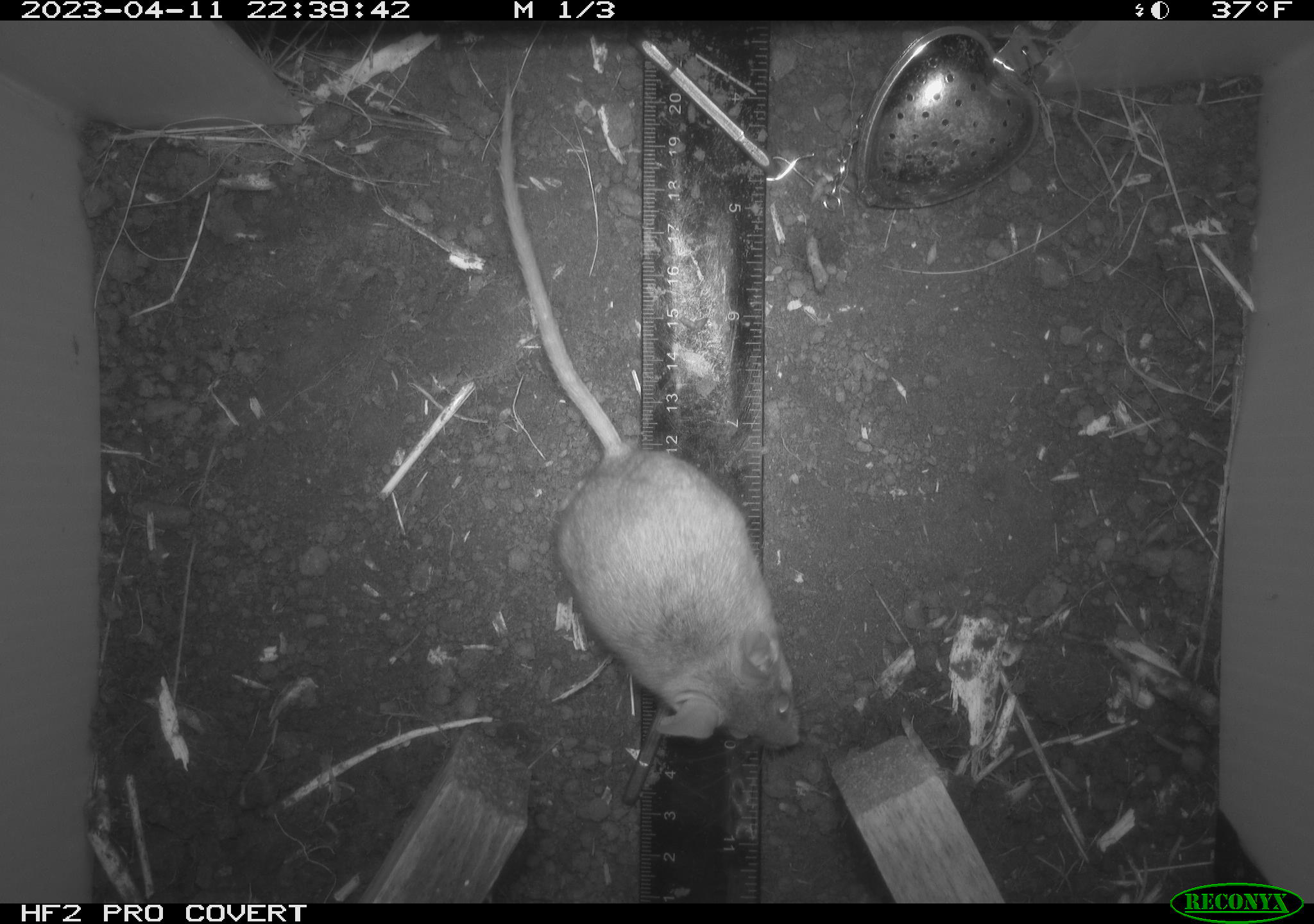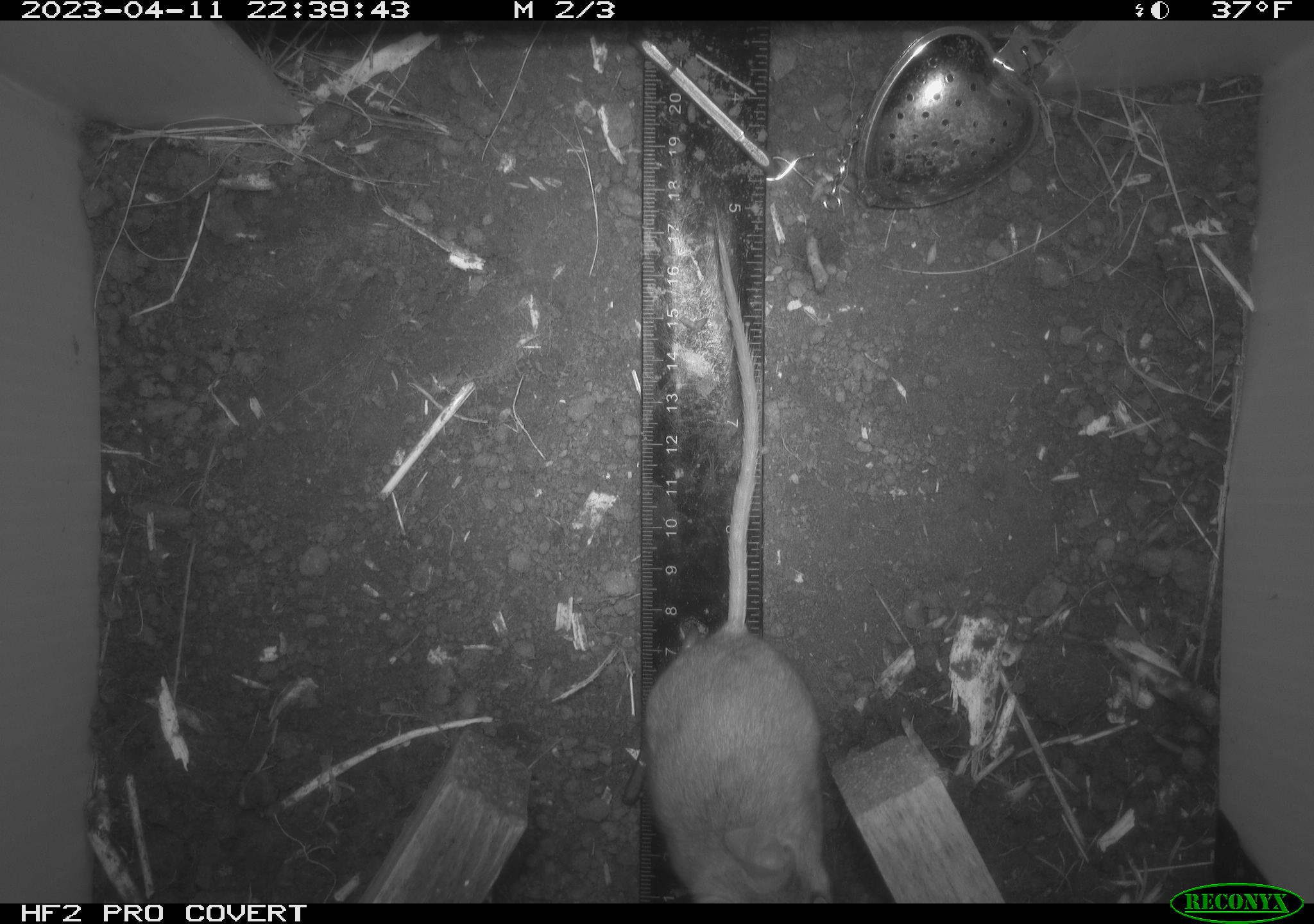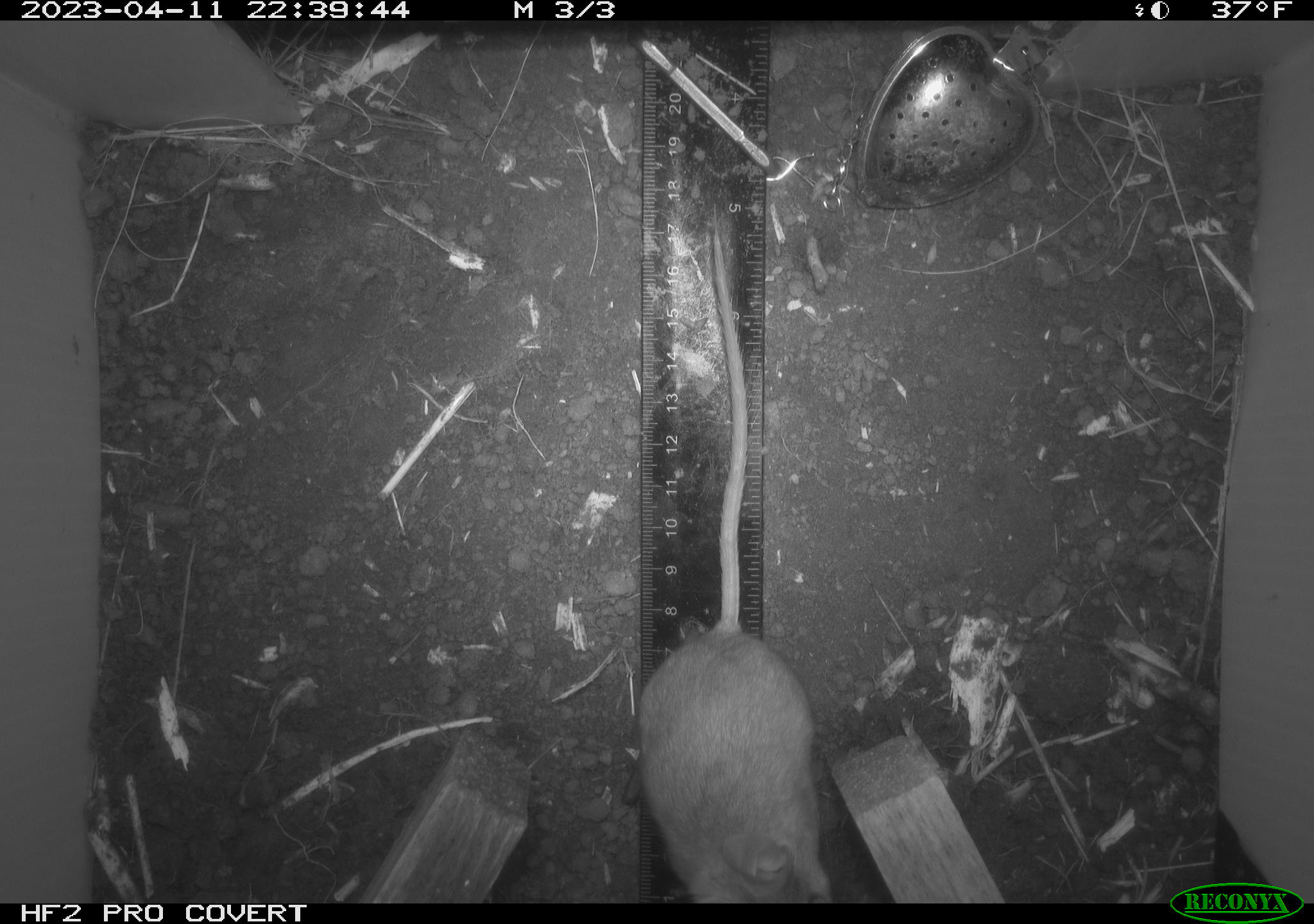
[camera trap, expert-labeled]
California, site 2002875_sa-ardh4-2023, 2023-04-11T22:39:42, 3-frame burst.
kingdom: Animalia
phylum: Chordata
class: Mammalia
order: Rodentia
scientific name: Rodentia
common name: mouse species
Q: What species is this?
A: Mouse species (Rodentia).